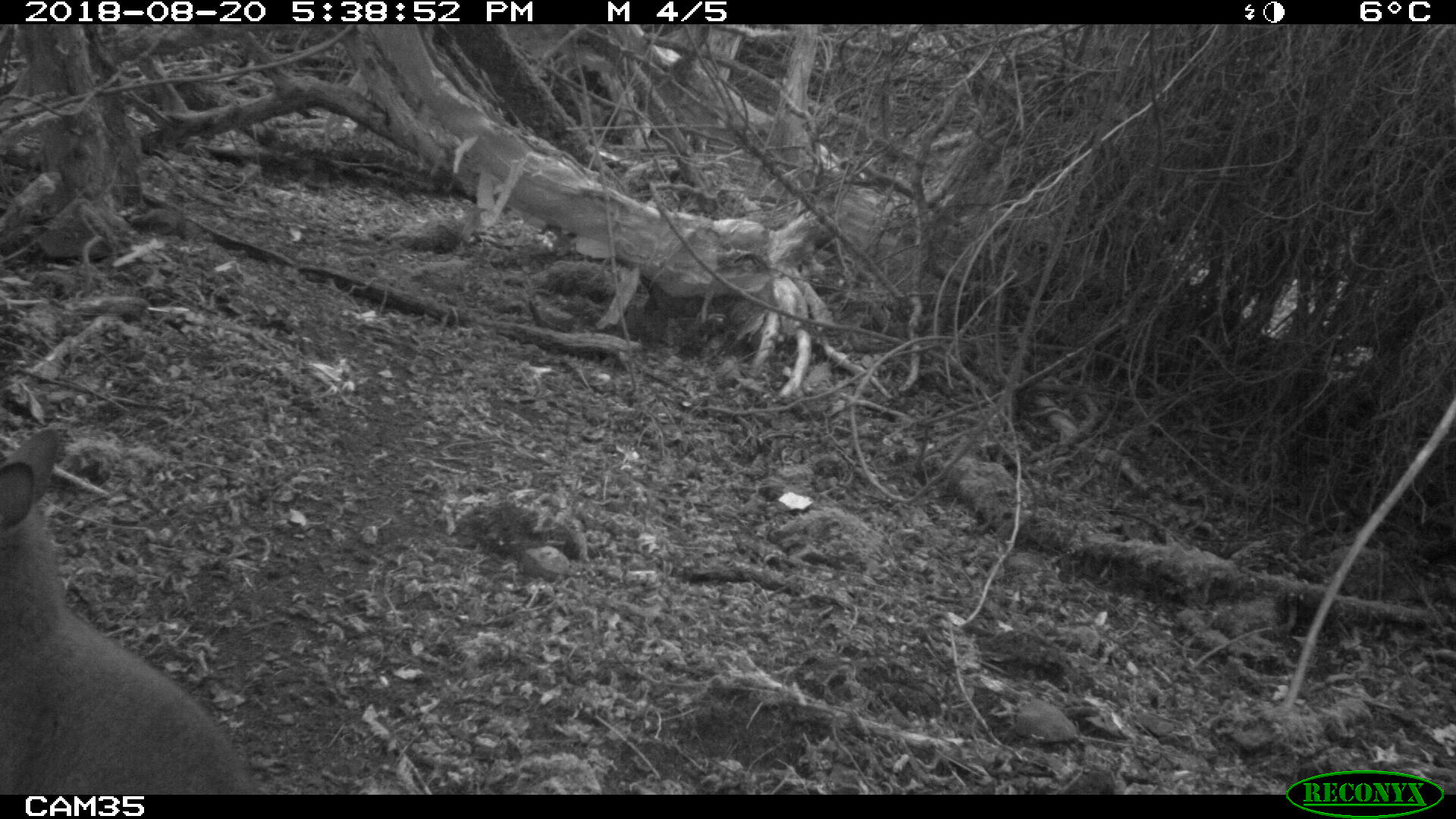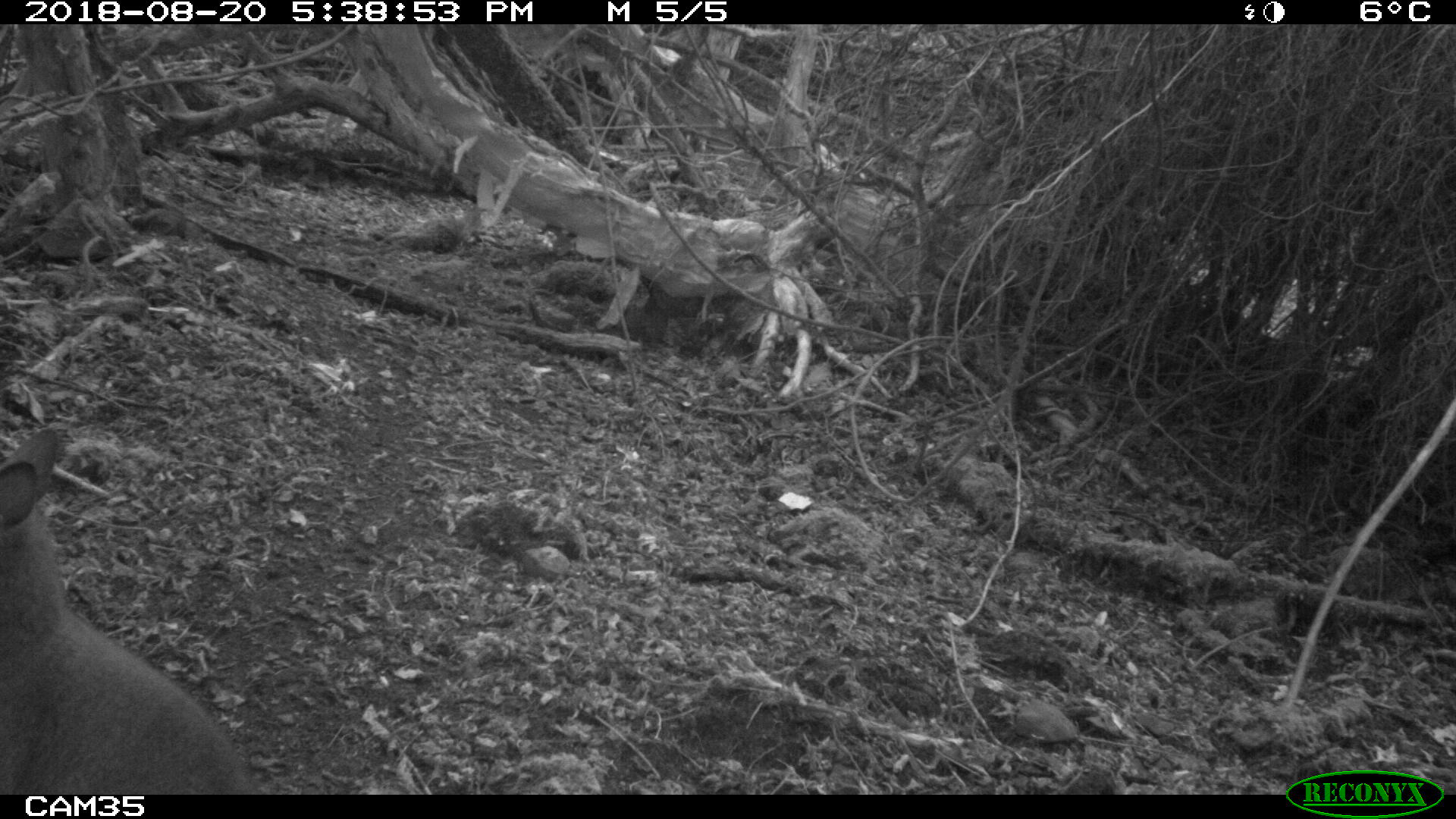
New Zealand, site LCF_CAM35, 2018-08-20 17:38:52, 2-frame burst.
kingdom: Animalia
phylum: Chordata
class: Mammalia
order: Diprotodontia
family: Macropodidae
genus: Notamacropus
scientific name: Notamacropus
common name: wallaby